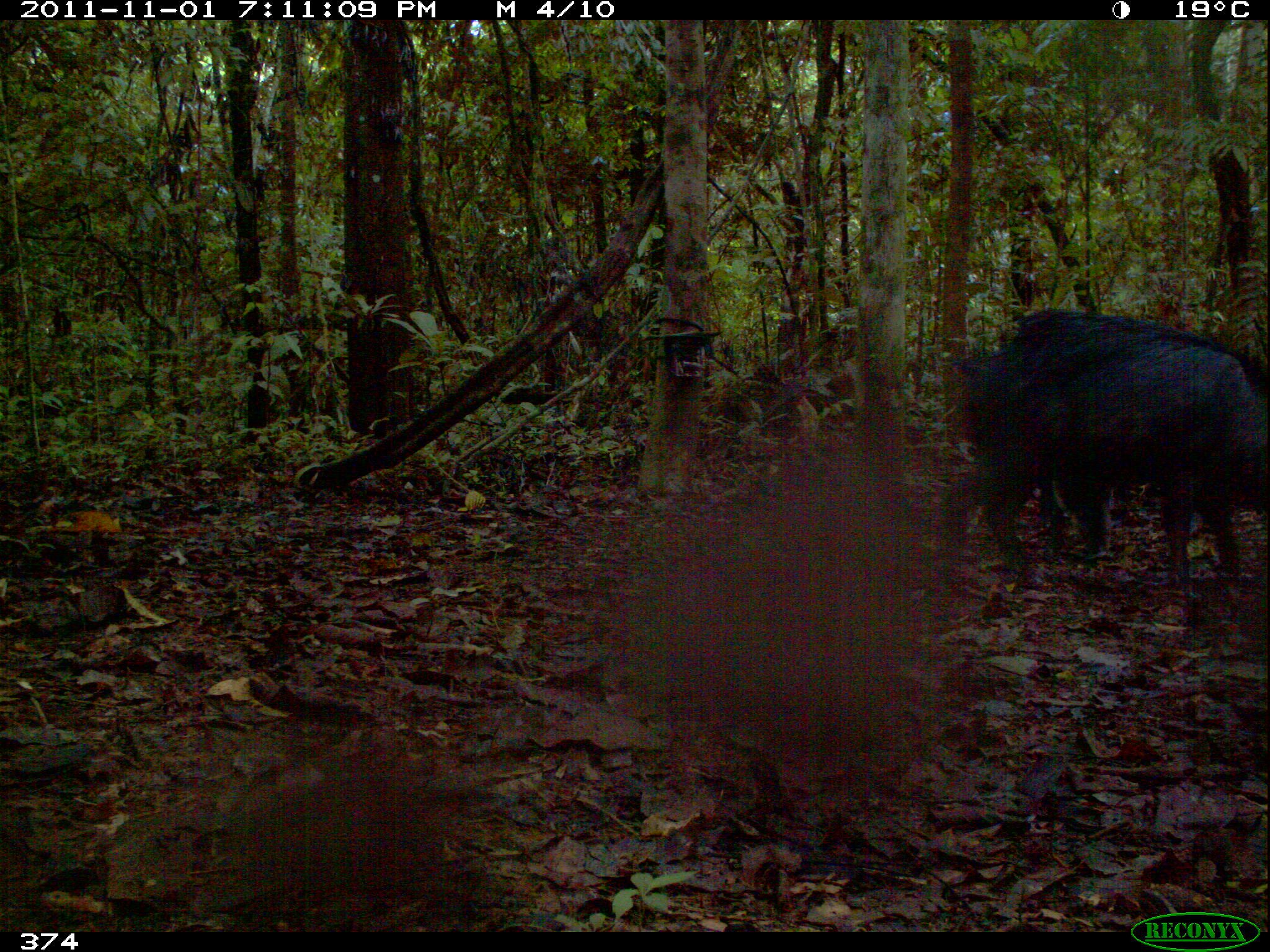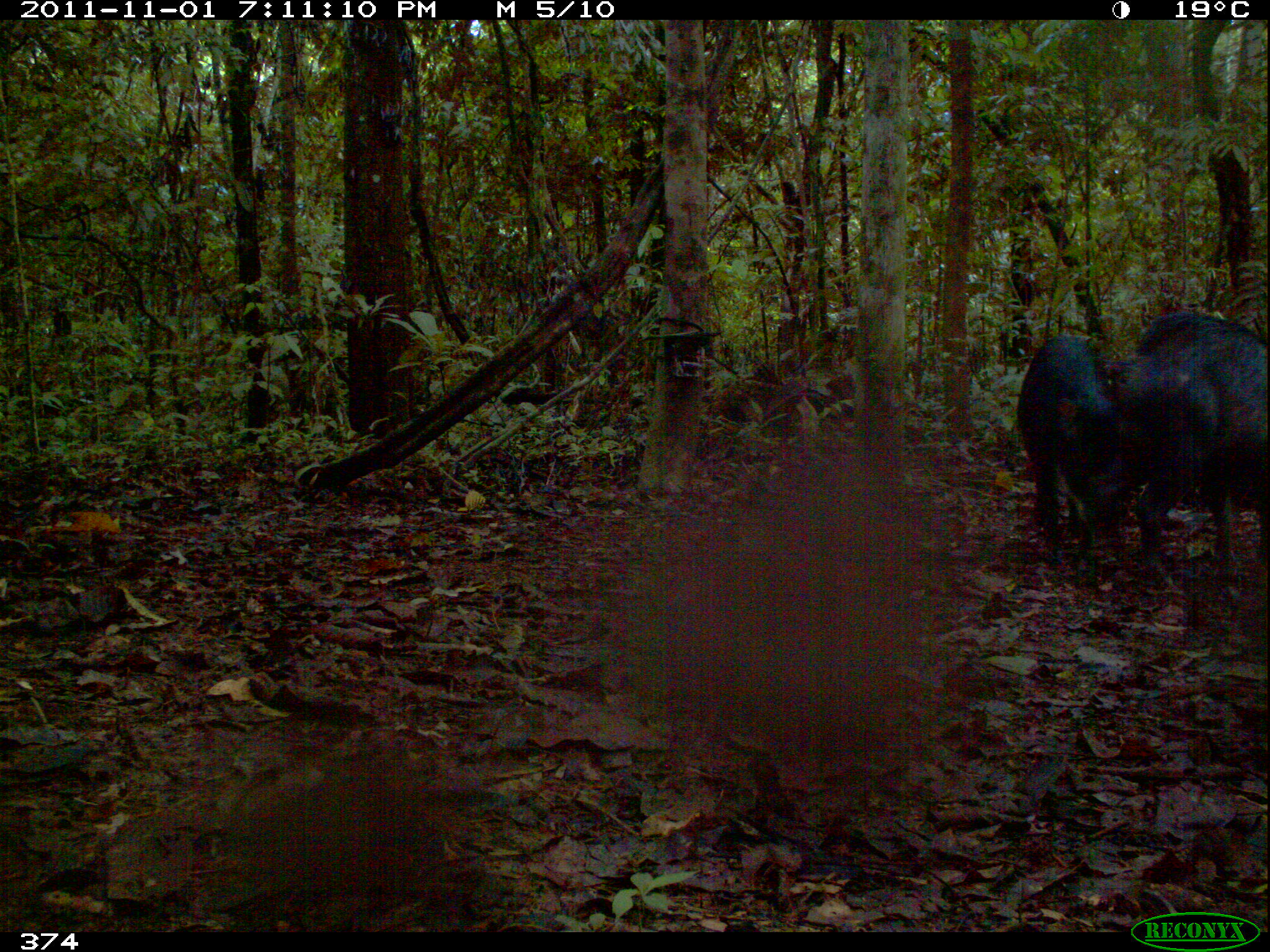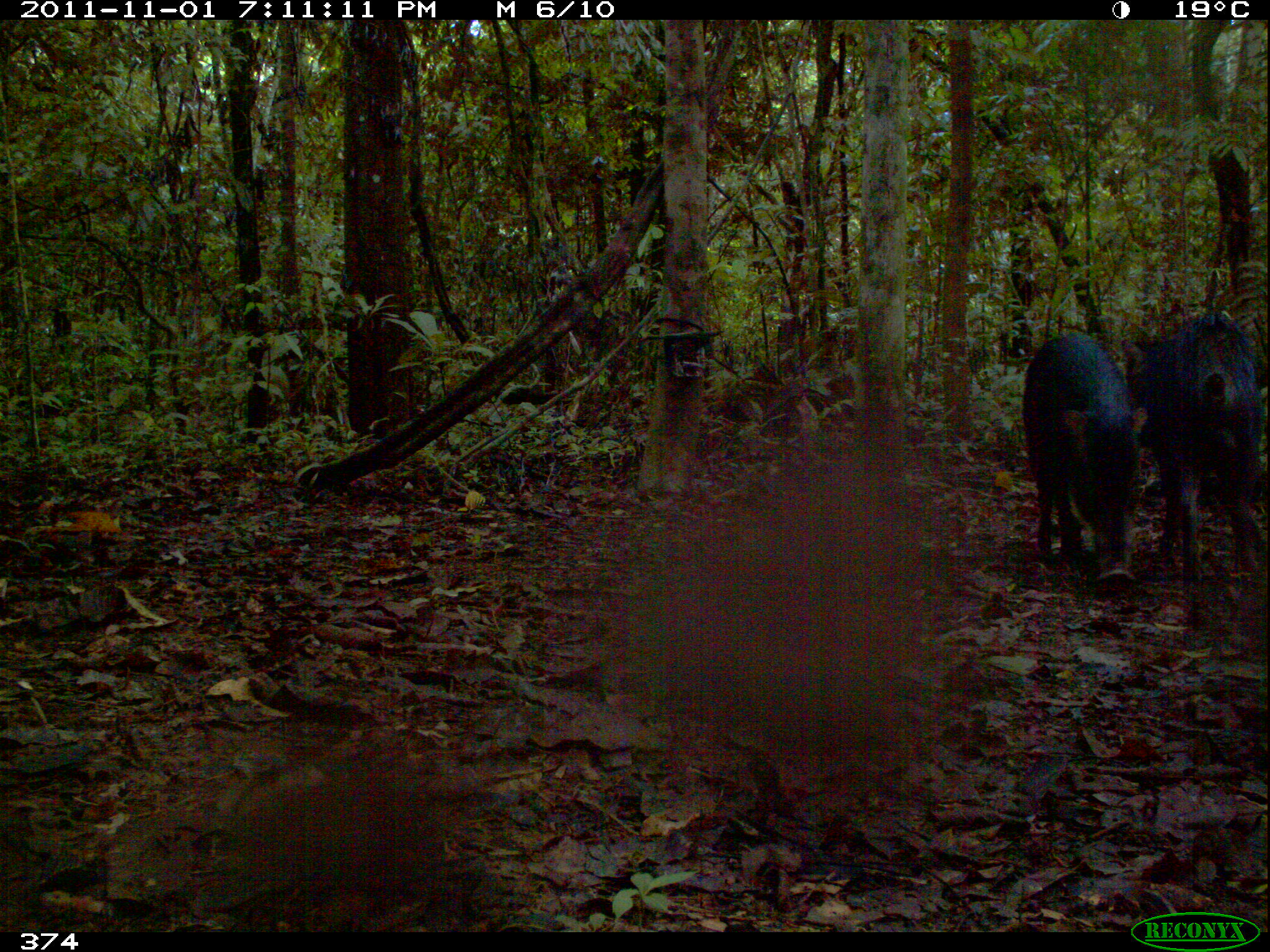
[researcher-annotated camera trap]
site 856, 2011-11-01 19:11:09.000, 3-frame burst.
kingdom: Animalia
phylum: Chordata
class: Mammalia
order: Artiodactyla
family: Tayassuidae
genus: Tayassu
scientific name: Tayassu pecari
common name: white-lipped peccary